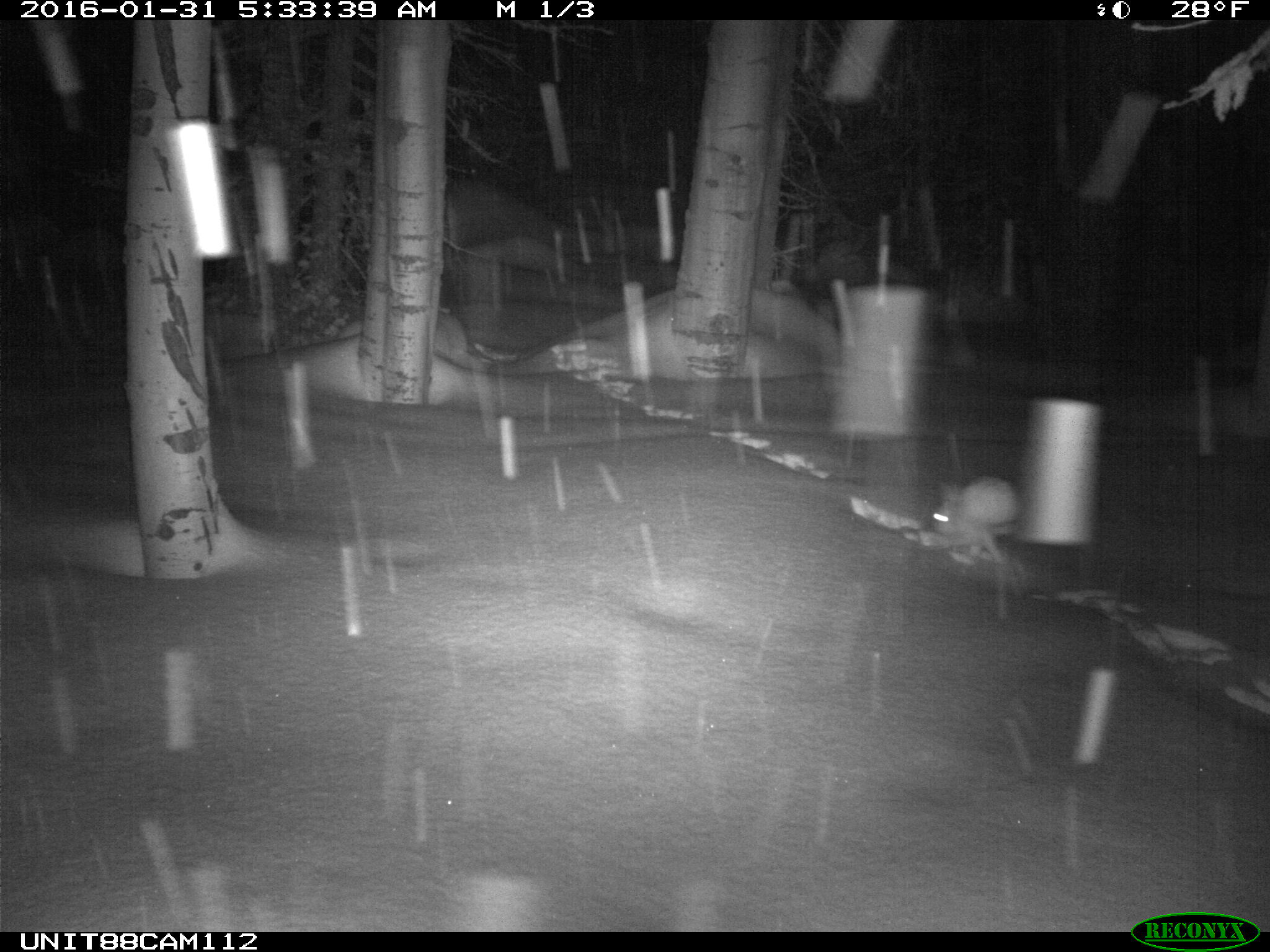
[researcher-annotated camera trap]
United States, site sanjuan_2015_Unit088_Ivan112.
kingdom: Animalia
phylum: Chordata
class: Mammalia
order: Lagomorpha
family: Leporidae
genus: Lepus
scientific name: Lepus americanus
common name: snowshoe hare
Lepus americanus (snowshoe hare).